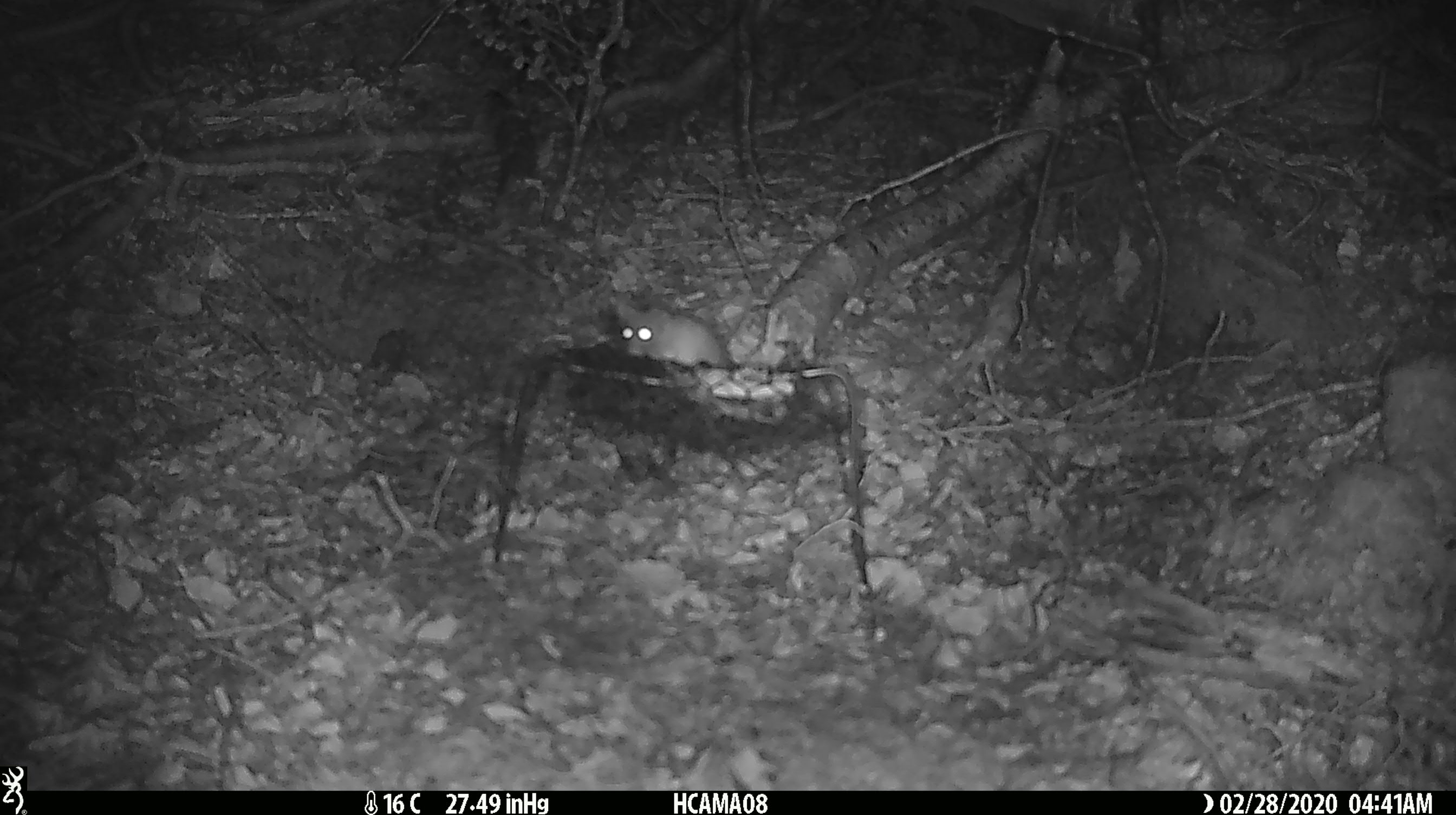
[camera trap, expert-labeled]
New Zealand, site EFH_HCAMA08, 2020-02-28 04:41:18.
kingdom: Animalia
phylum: Chordata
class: Mammalia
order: Rodentia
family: Muridae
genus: Mus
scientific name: Mus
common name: mouse